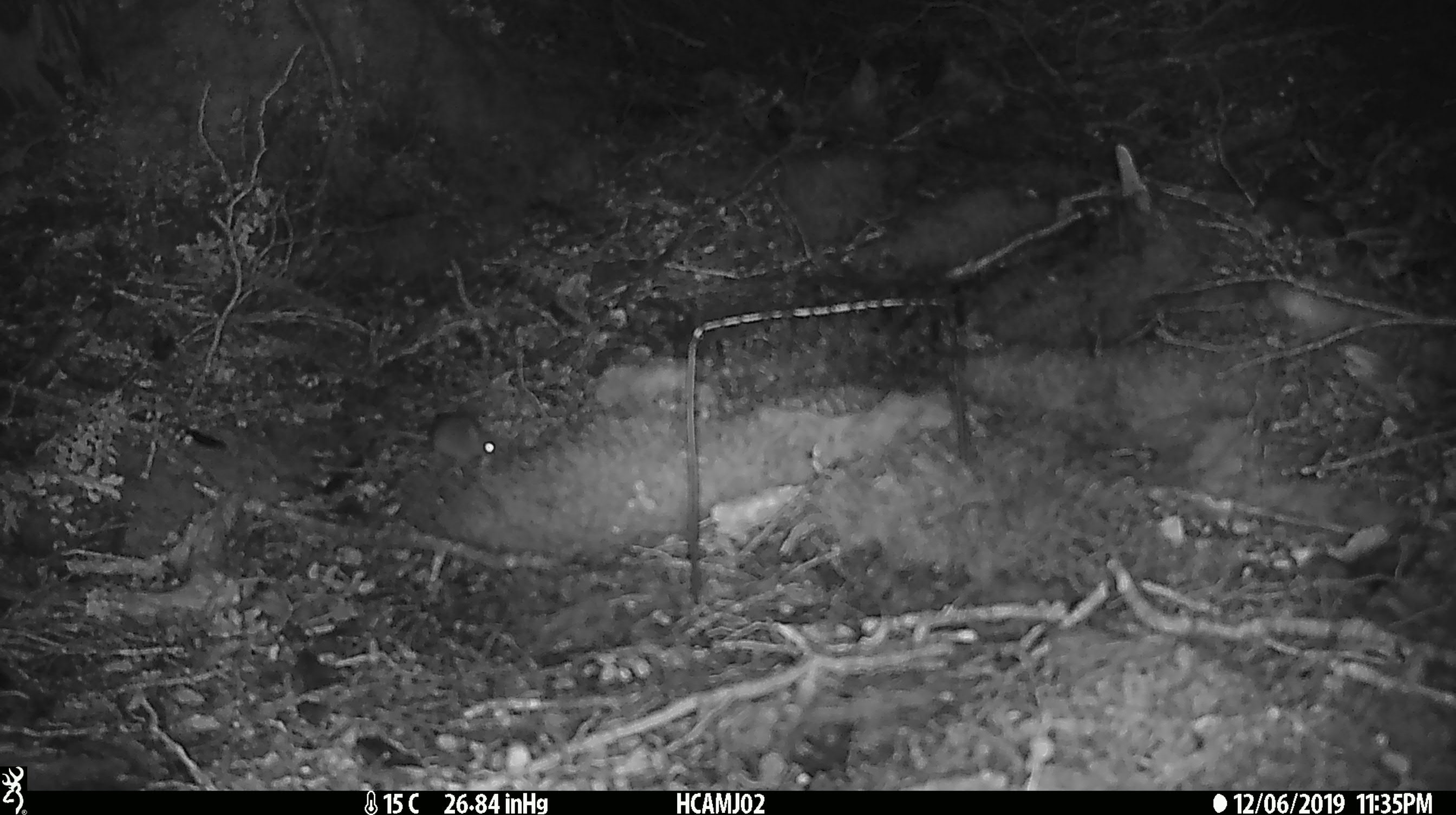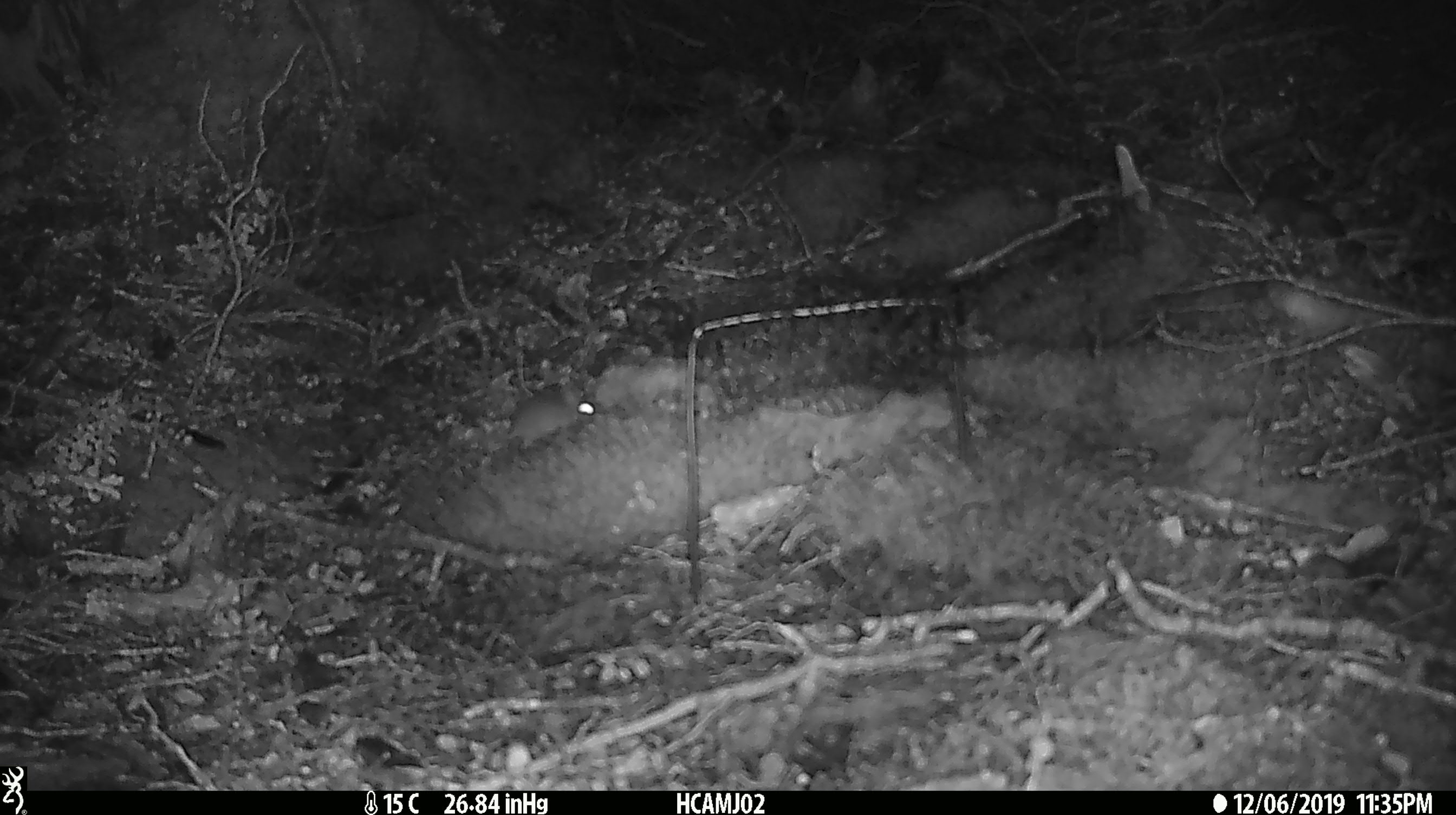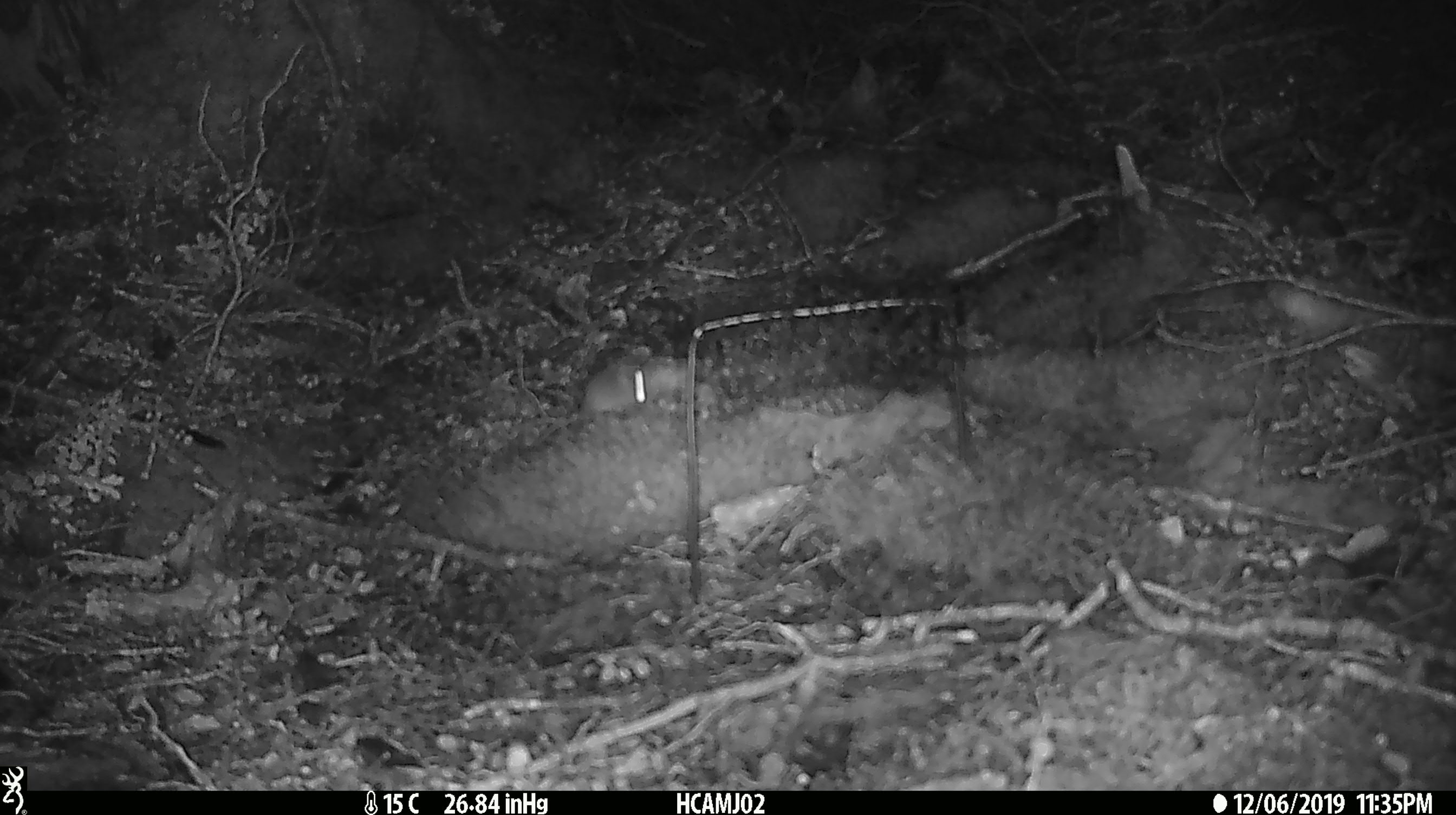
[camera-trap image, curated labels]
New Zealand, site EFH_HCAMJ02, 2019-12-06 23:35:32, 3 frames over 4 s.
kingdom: Animalia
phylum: Chordata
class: Mammalia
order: Rodentia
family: Muridae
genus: Mus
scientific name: Mus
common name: mouse